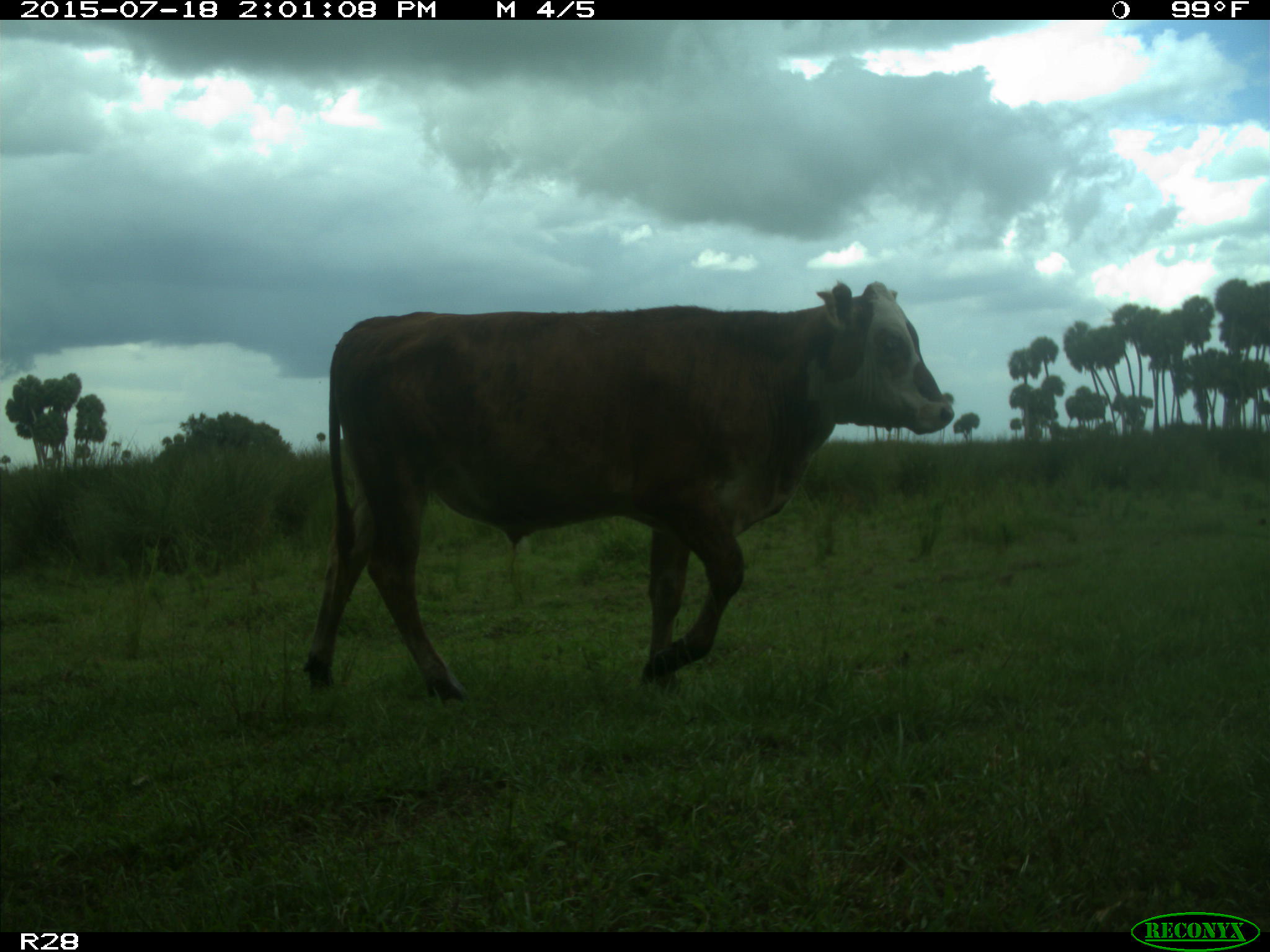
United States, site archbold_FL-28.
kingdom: Animalia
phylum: Chordata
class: Mammalia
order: Artiodactyla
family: Bovidae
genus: Bos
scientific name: Bos taurus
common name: domestic cow